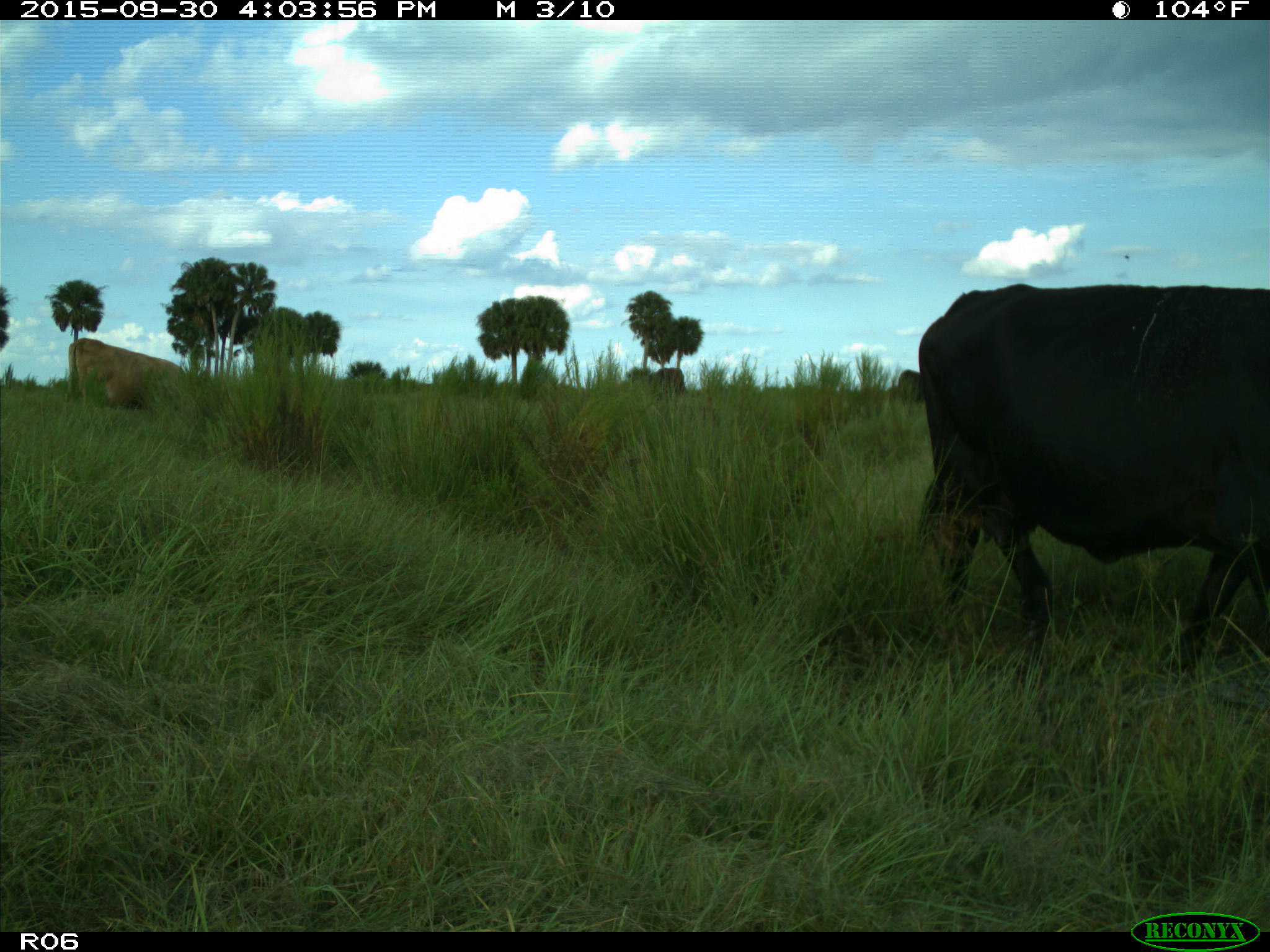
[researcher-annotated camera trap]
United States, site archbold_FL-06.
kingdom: Animalia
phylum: Chordata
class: Mammalia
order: Artiodactyla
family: Bovidae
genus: Bos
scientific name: Bos taurus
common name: domestic cow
Bos taurus (domestic cow).